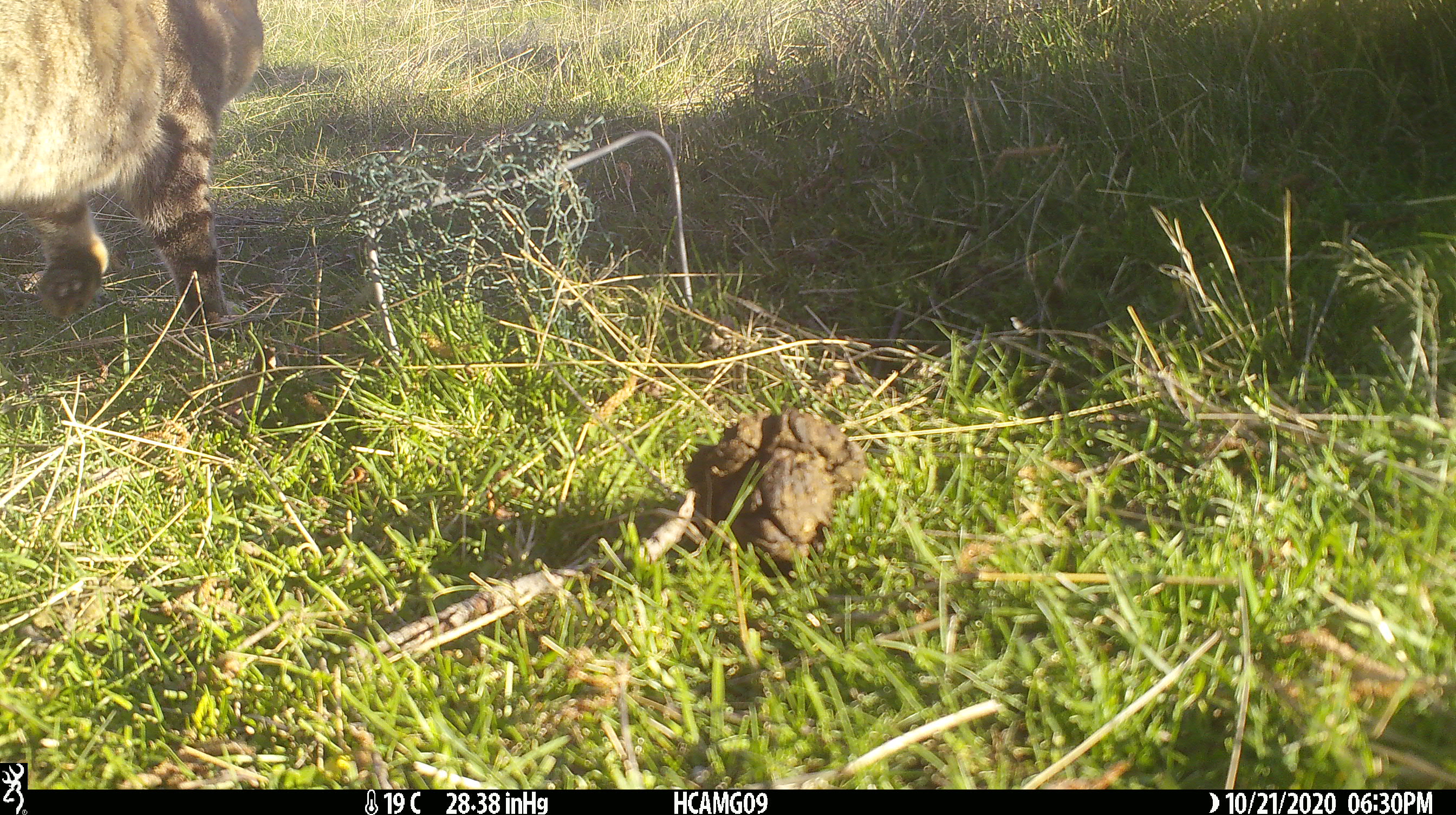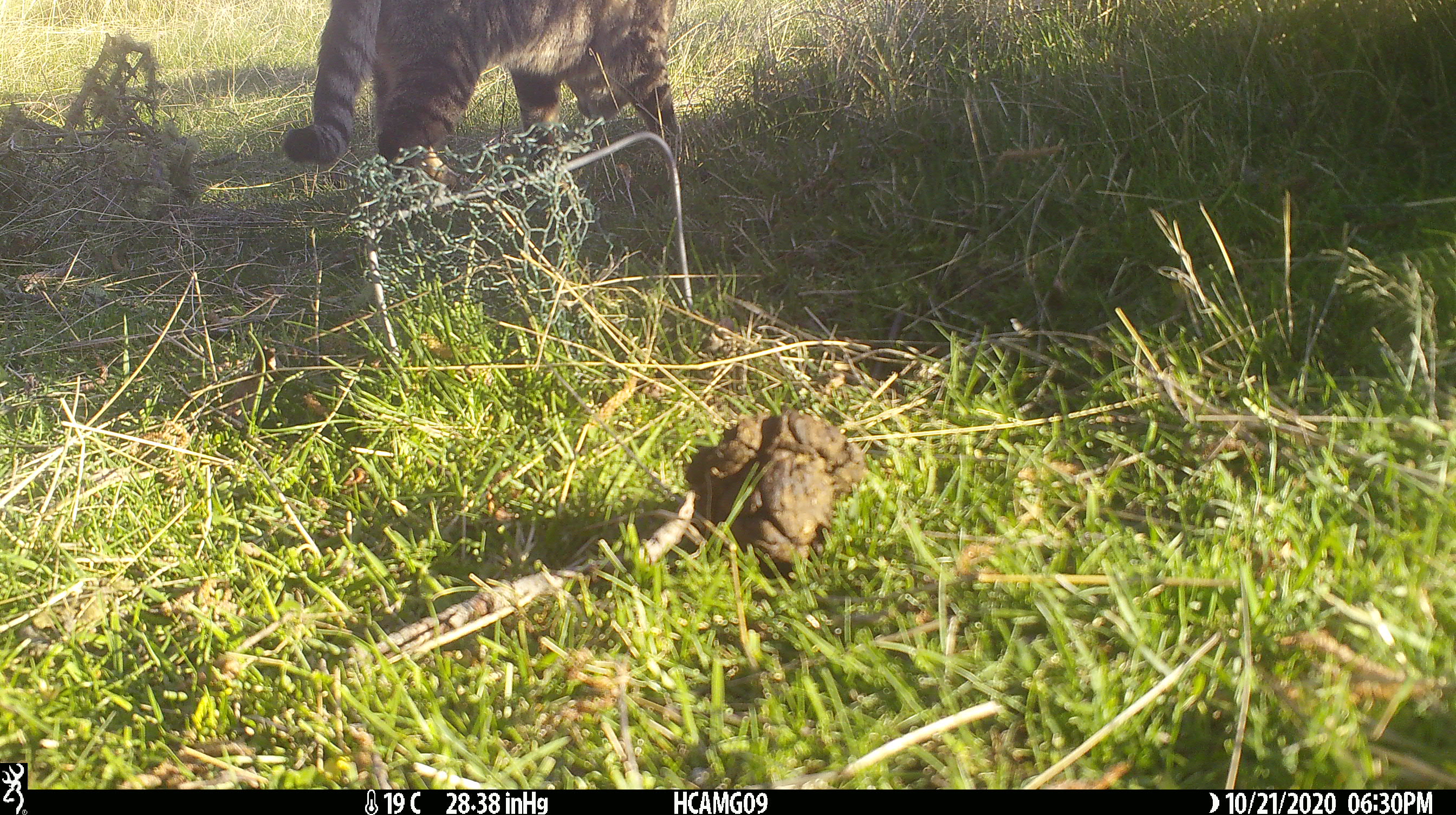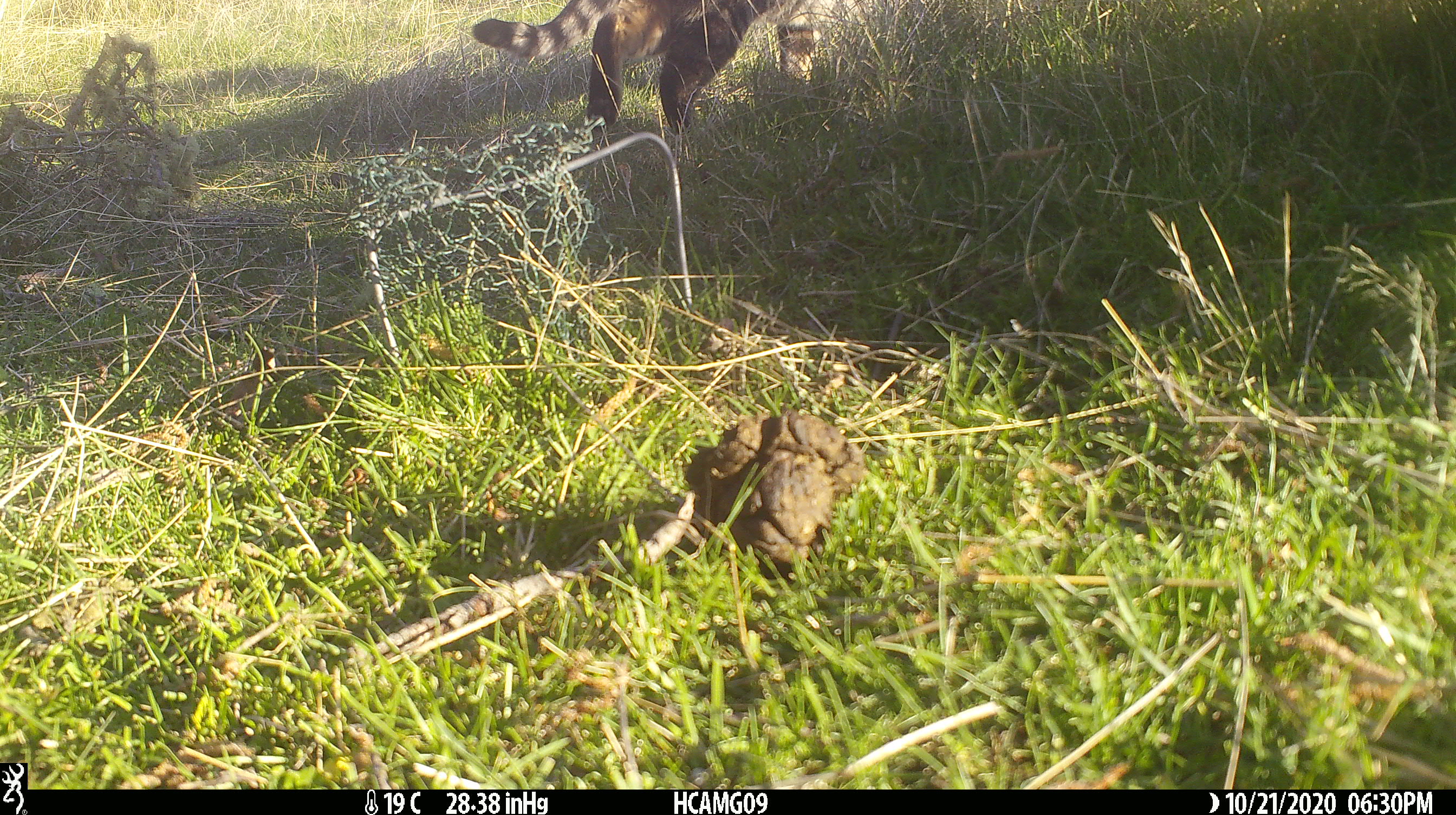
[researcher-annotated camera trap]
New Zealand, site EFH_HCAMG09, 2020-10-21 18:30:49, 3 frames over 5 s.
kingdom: Animalia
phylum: Chordata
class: Mammalia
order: Carnivora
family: Felidae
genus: Felis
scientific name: Felis catus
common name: domestic cat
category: cat